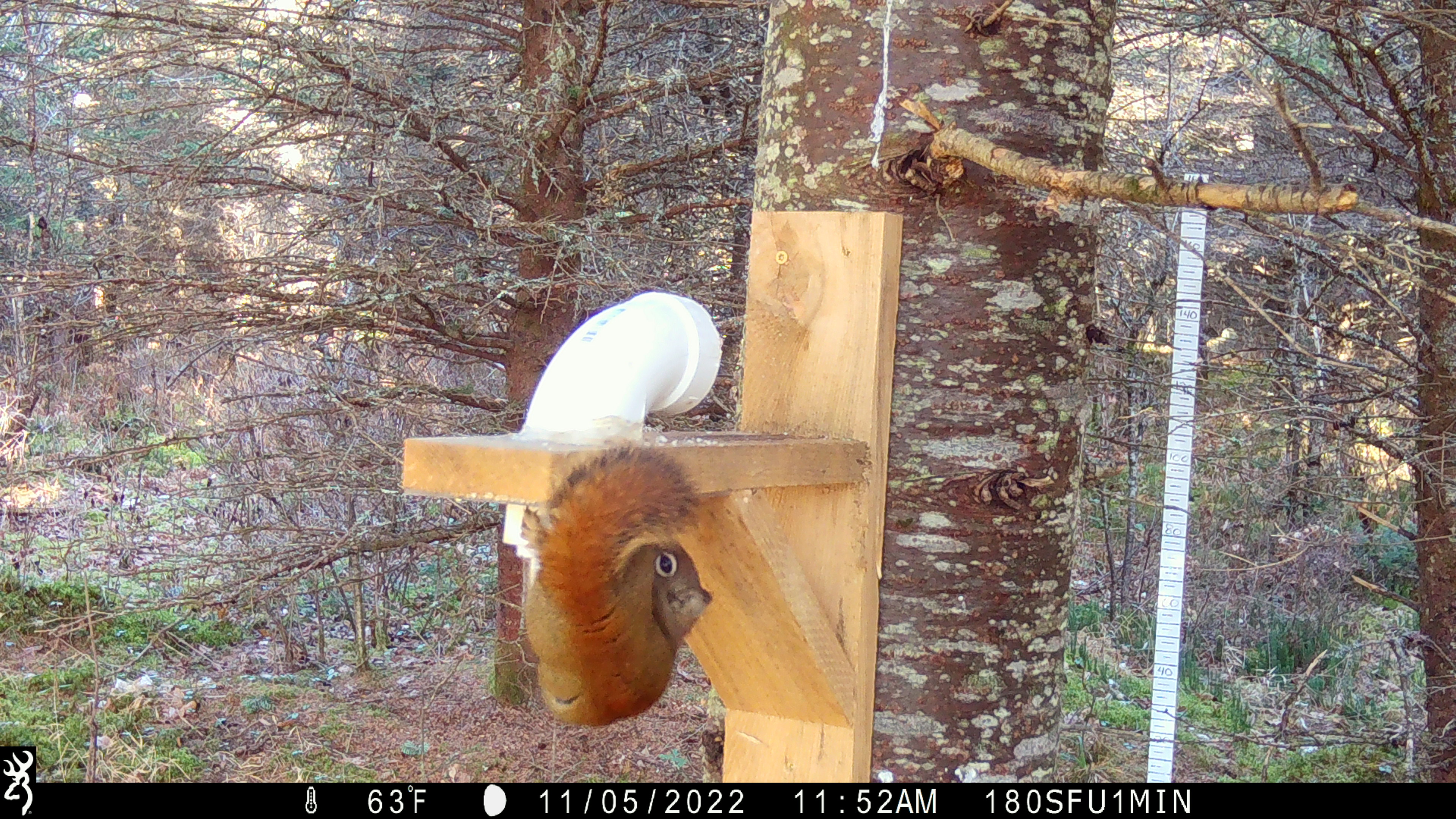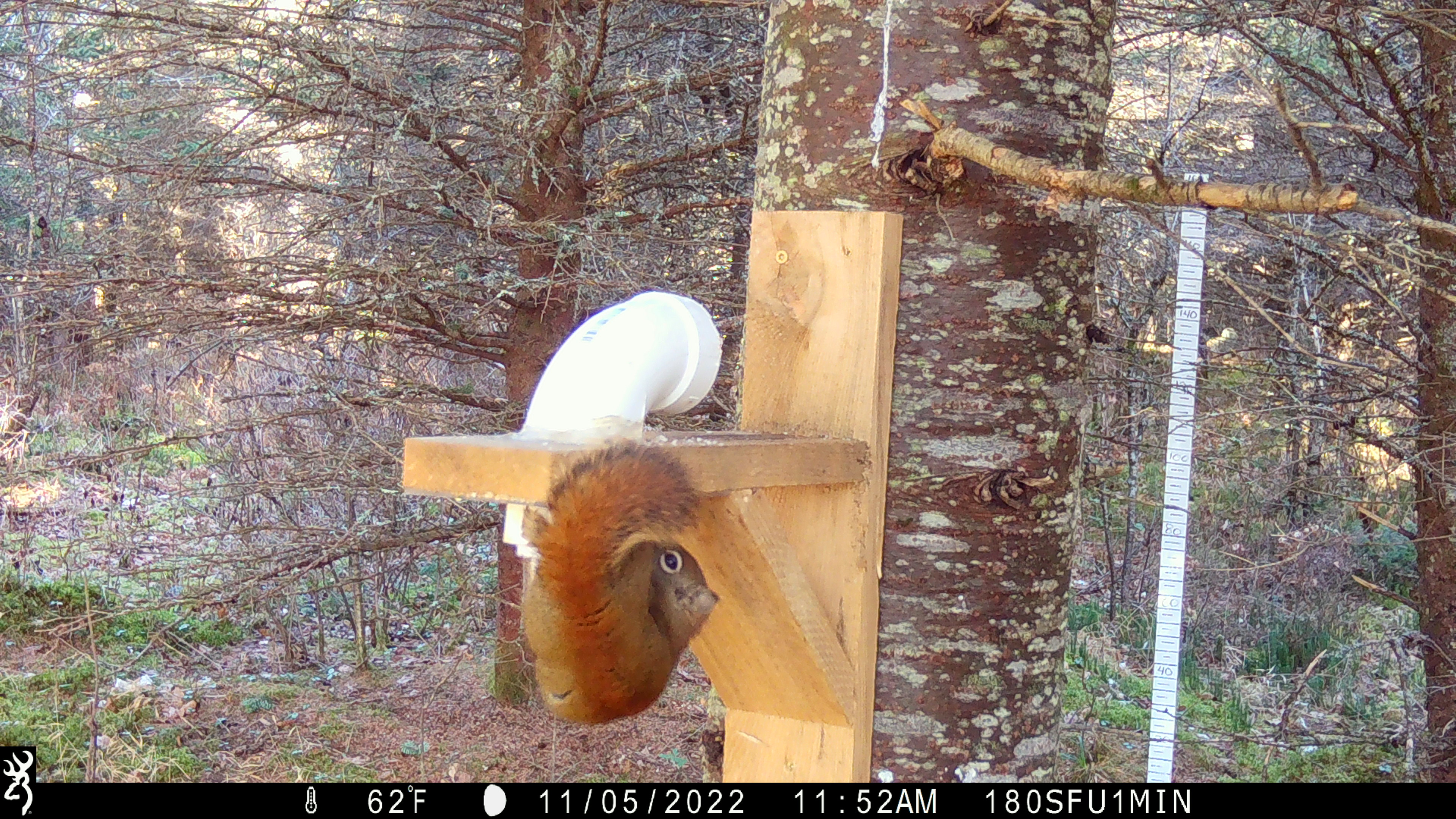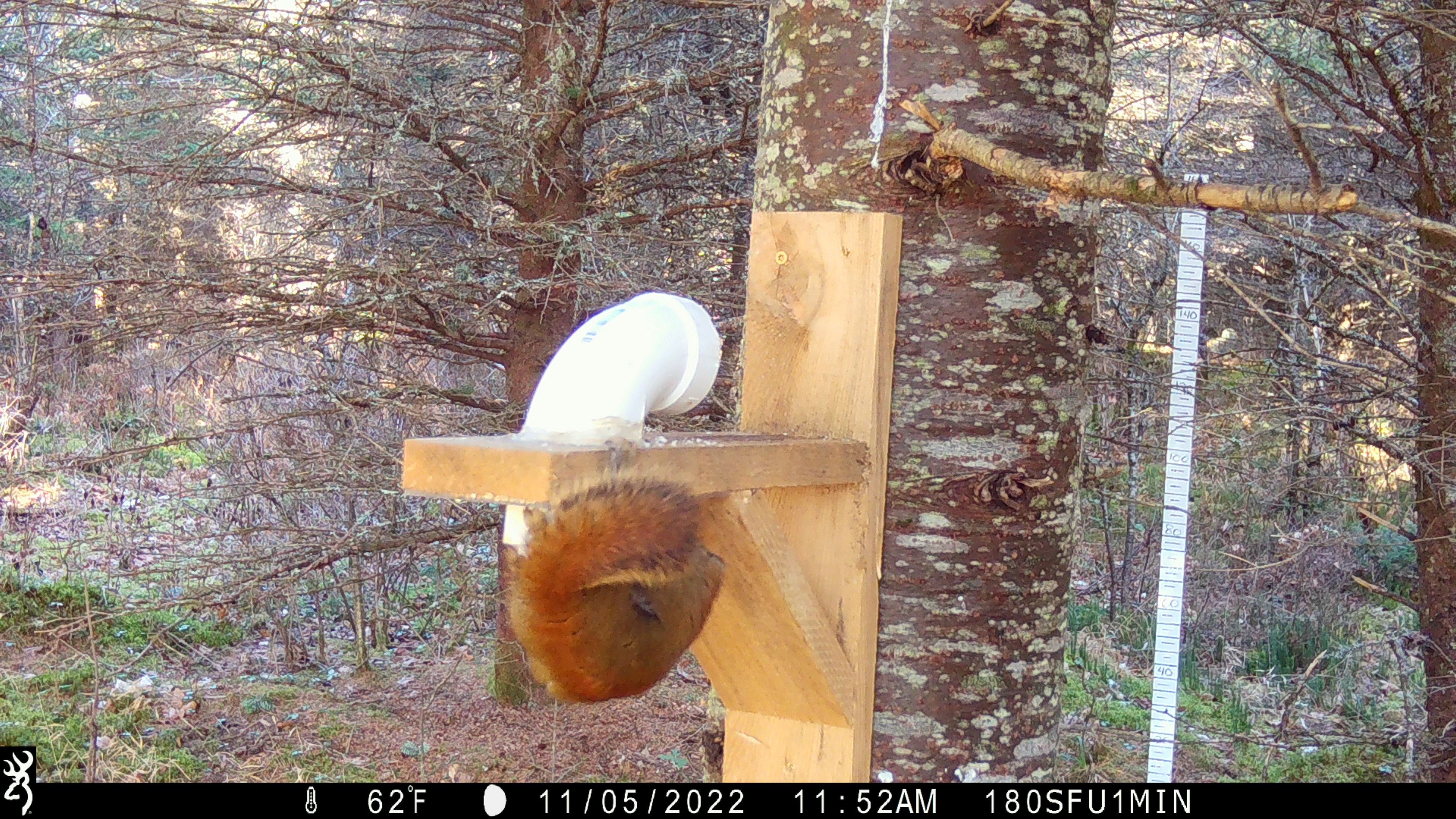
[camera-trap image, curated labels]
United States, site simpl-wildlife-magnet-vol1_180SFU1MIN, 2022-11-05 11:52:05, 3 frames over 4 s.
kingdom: Animalia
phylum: Chordata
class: Mammalia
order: Rodentia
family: Sciuridae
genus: Tamiasciurus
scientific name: Tamiasciurus hudsonicus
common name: red squirrel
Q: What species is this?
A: Red squirrel (Tamiasciurus hudsonicus).